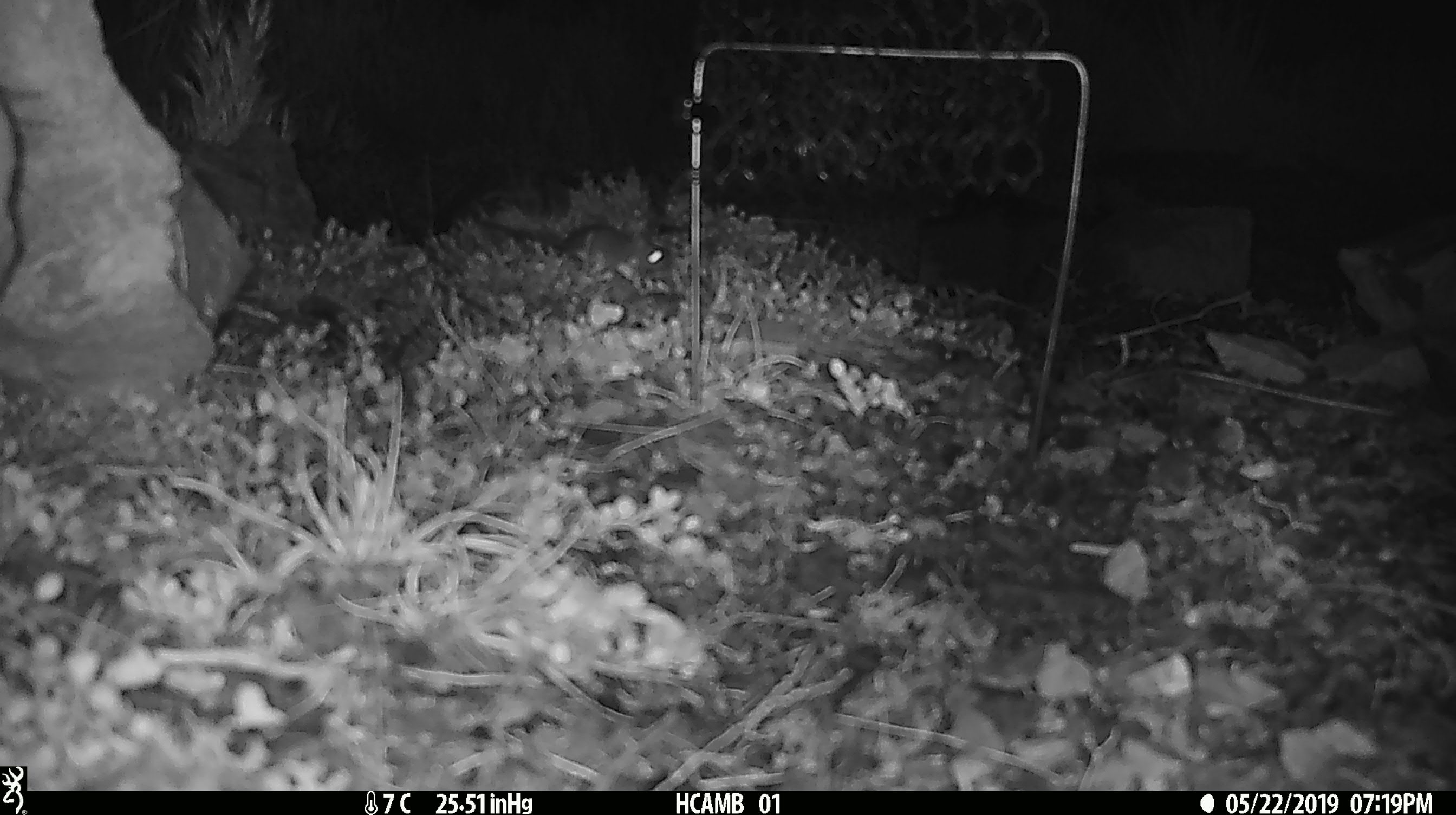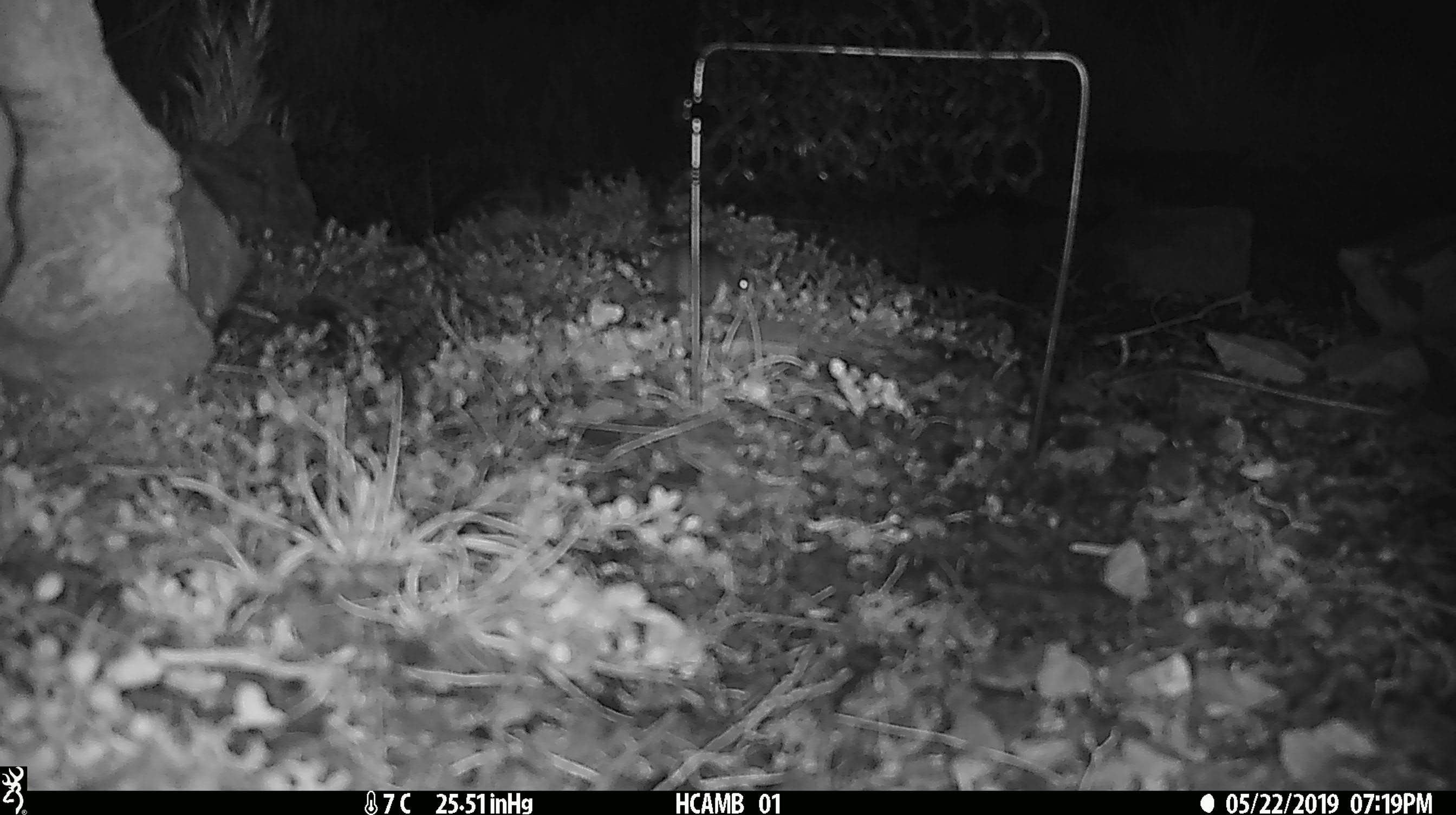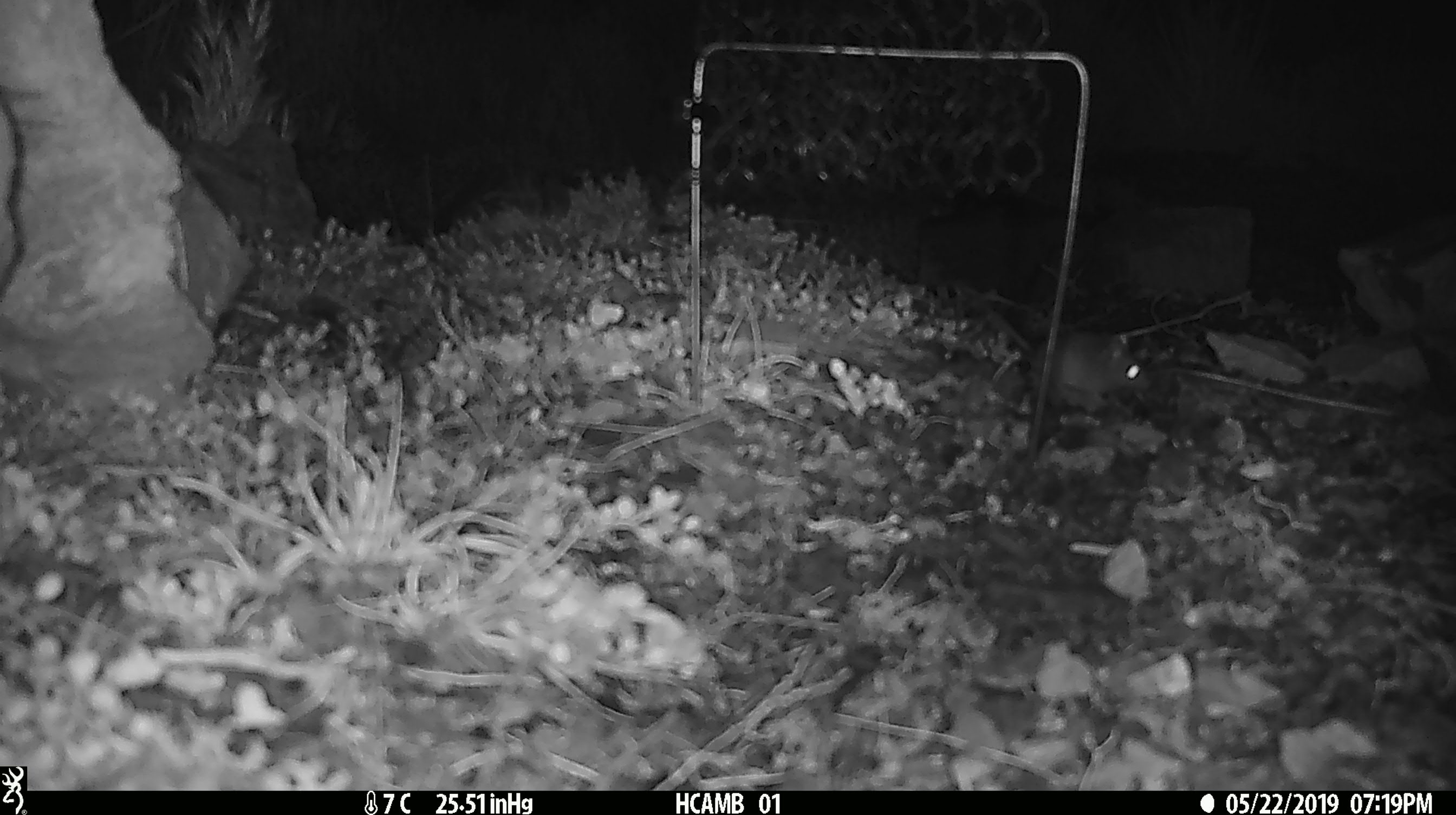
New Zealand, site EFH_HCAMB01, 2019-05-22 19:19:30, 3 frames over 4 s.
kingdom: Animalia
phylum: Chordata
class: Mammalia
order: Rodentia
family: Muridae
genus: Mus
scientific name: Mus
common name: mouse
Mouse (Mus).